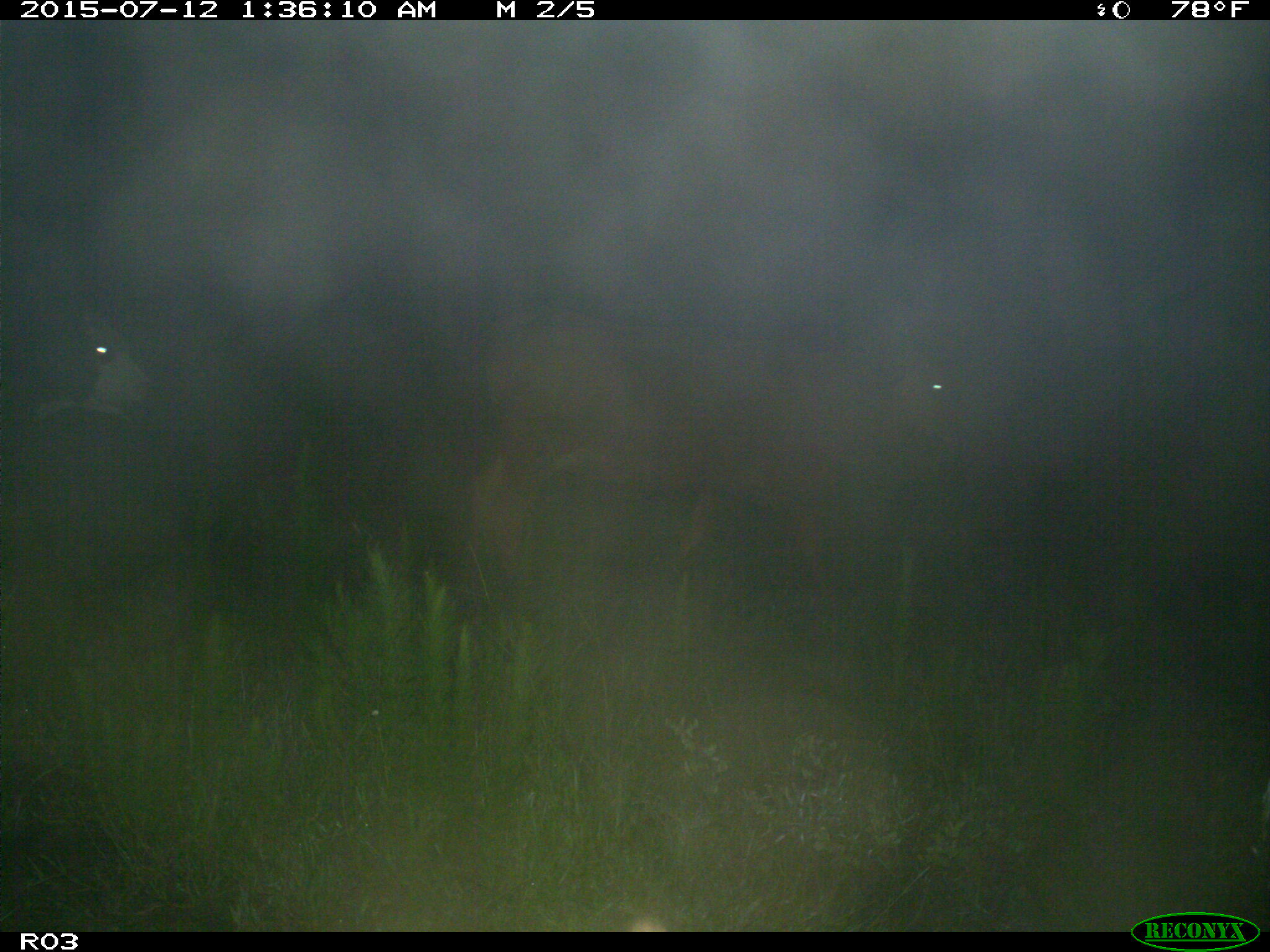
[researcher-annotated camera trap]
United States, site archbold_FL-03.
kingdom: Animalia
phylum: Chordata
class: Mammalia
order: Artiodactyla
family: Bovidae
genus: Bos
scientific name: Bos taurus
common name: domestic cow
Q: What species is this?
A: Bos taurus (domestic cow).